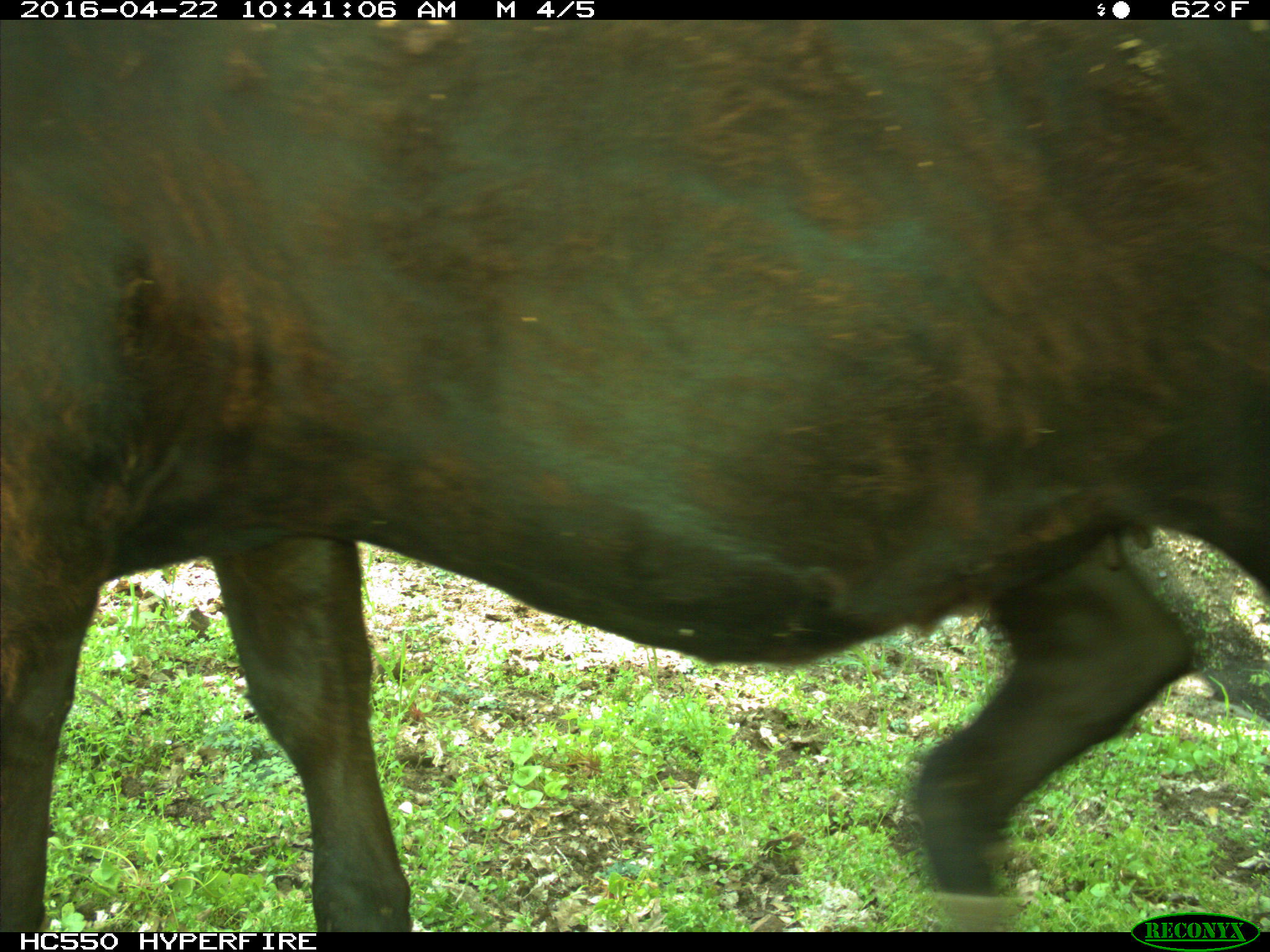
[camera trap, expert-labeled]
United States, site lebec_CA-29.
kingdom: Animalia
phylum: Chordata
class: Mammalia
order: Artiodactyla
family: Bovidae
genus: Bos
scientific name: Bos taurus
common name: domestic cow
Bos taurus (domestic cow).